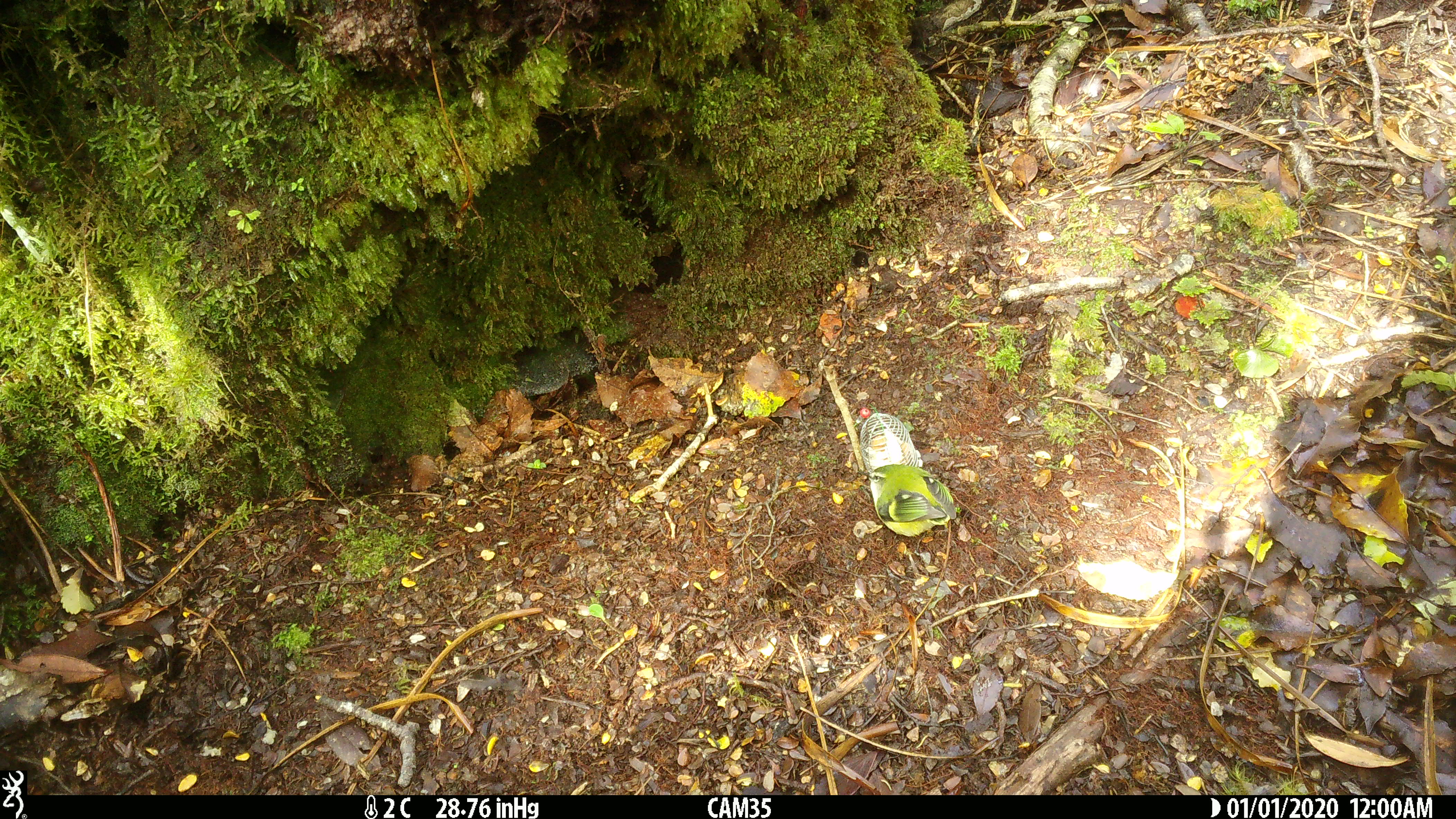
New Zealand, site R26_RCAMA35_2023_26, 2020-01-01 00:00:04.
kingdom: Animalia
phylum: Chordata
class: Aves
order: Passeriformes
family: Acanthisittidae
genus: Acanthisitta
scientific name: Acanthisitta chloris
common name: rifleman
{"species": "rifleman (Acanthisitta chloris)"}